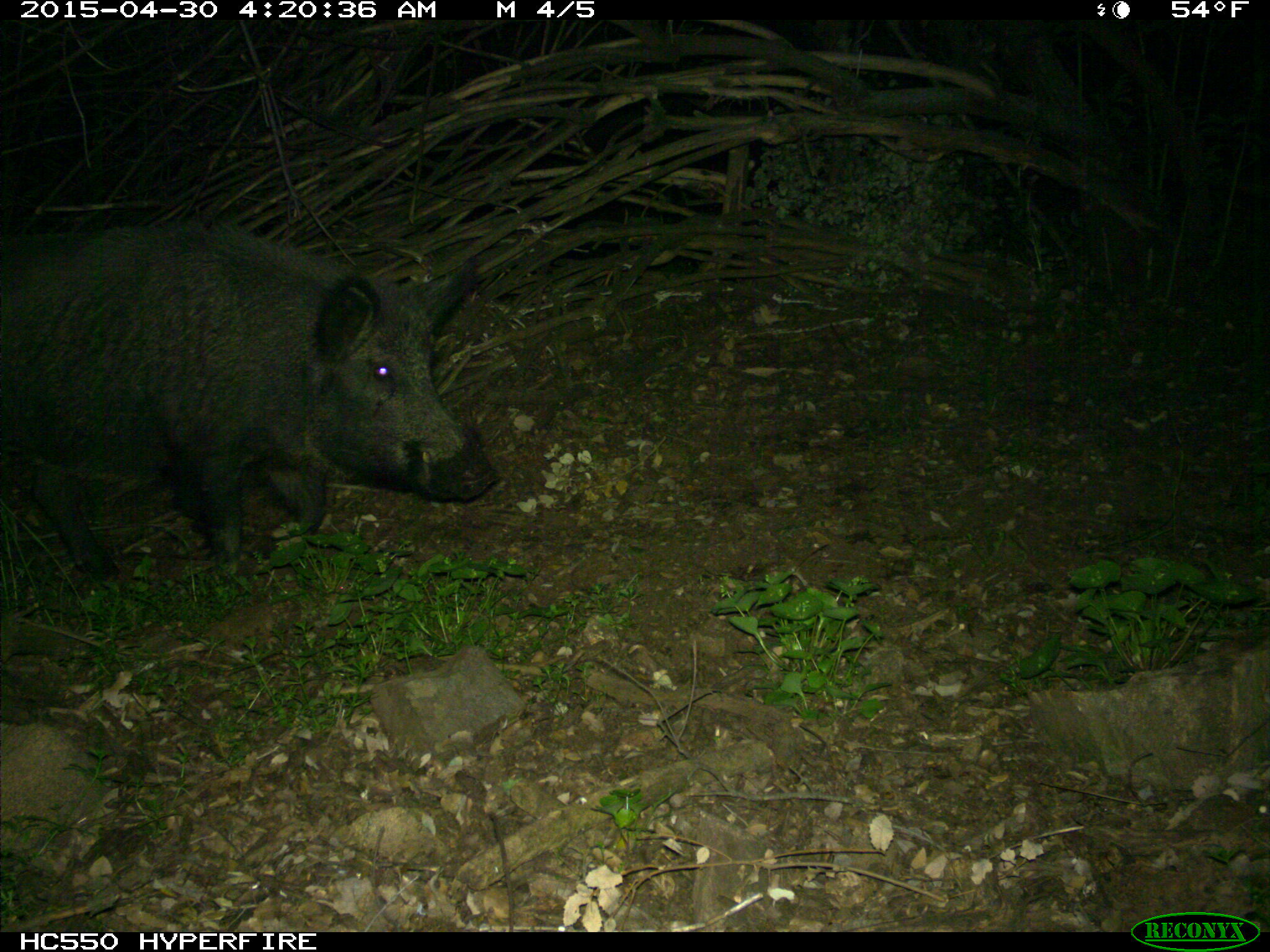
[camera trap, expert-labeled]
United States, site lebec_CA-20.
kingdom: Animalia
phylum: Chordata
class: Mammalia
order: Artiodactyla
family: Suidae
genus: Sus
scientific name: Sus scrofa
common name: wild boar